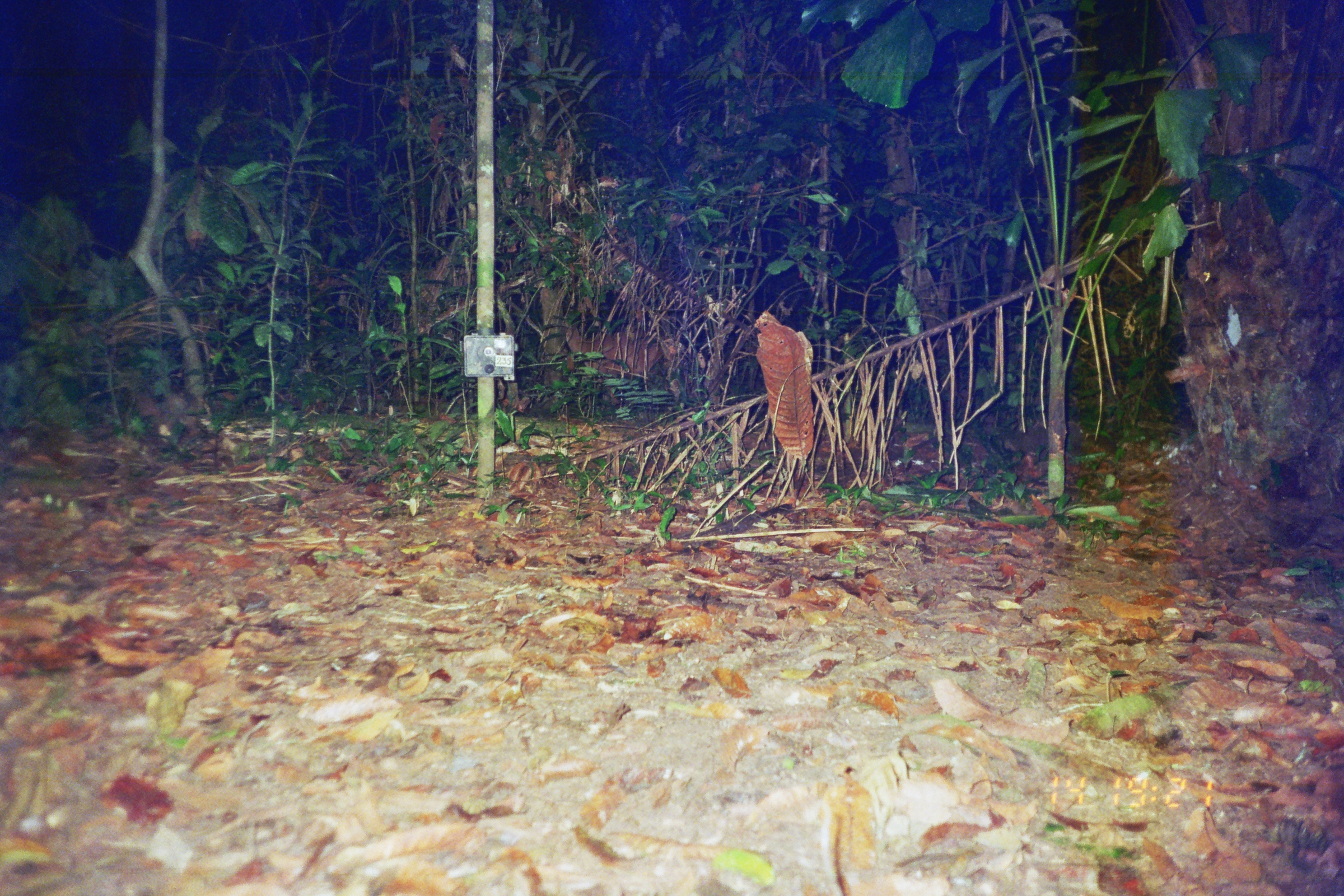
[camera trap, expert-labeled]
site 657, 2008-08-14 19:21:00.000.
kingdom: Animalia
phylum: Chordata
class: Mammalia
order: Artiodactyla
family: Cervidae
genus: Mazama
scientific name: Mazama americana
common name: red brocket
Mazama americana (red brocket).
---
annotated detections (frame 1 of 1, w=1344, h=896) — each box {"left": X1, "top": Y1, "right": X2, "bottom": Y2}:
mazama americana: {"left": 562, "top": 325, "right": 680, "bottom": 379}